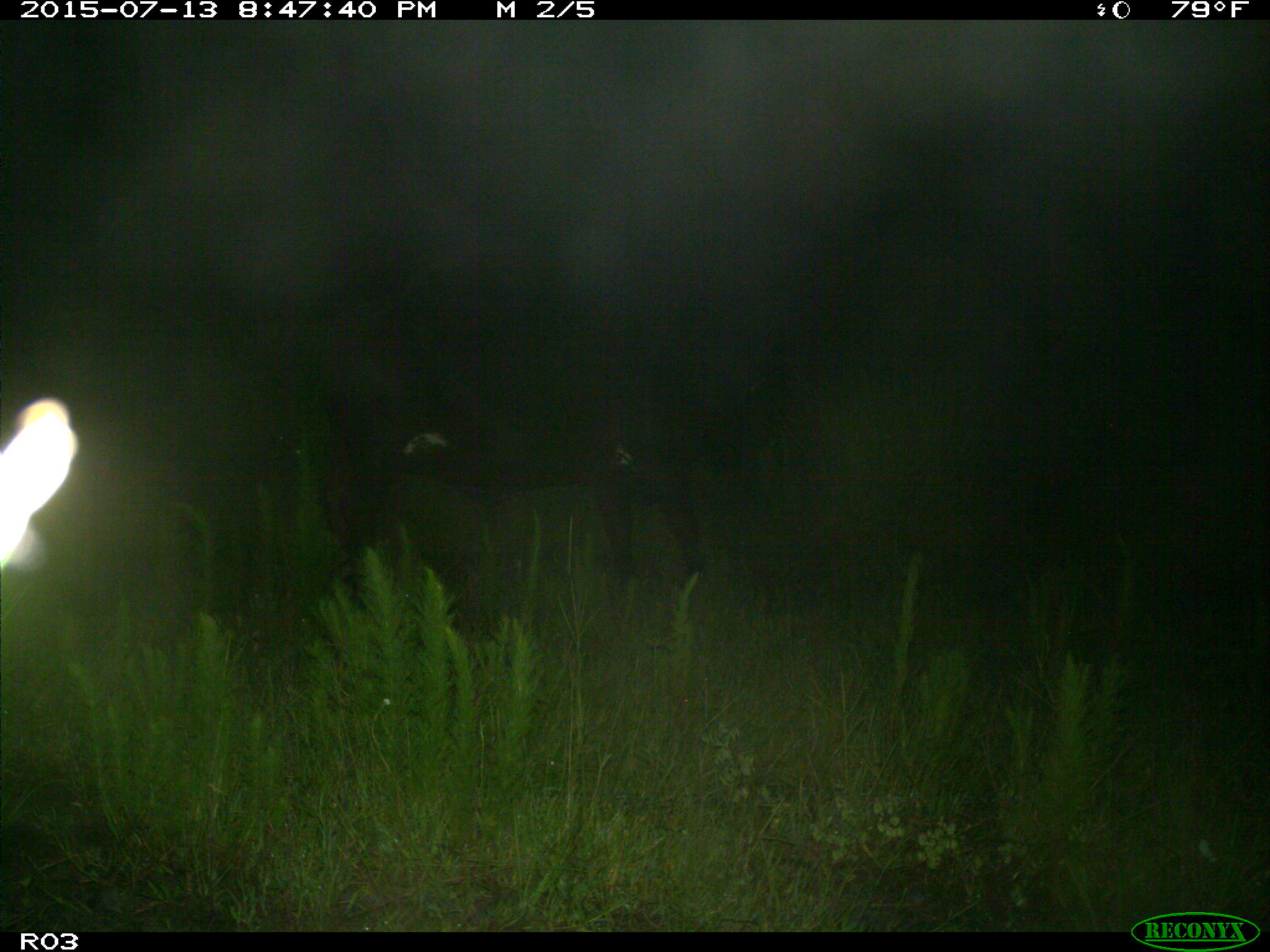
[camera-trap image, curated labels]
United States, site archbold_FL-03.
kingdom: Animalia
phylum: Chordata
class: Mammalia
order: Artiodactyla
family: Bovidae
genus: Bos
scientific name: Bos taurus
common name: domestic cow